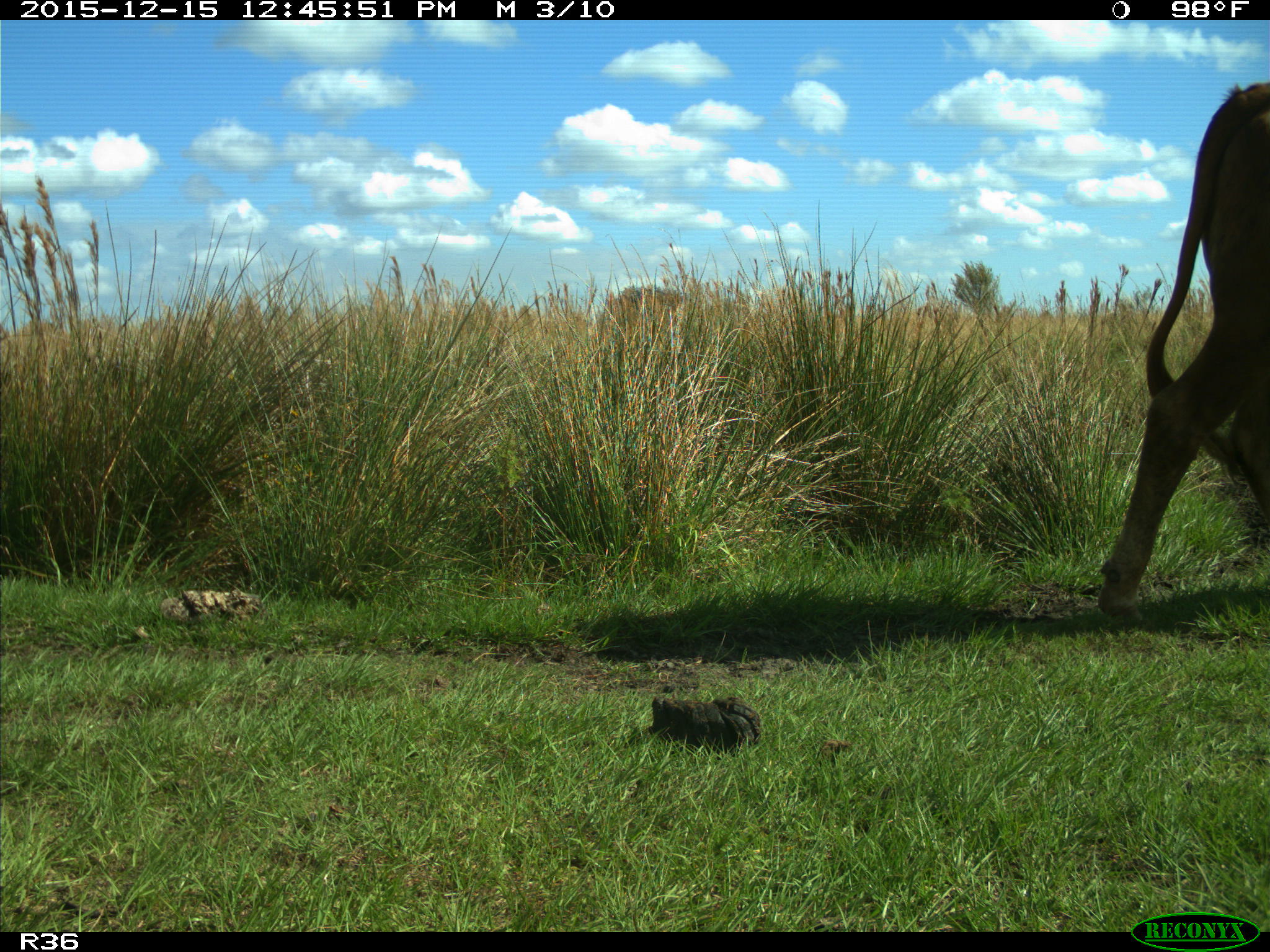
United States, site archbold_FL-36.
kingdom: Animalia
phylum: Chordata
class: Mammalia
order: Artiodactyla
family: Bovidae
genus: Bos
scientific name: Bos taurus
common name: domestic cow